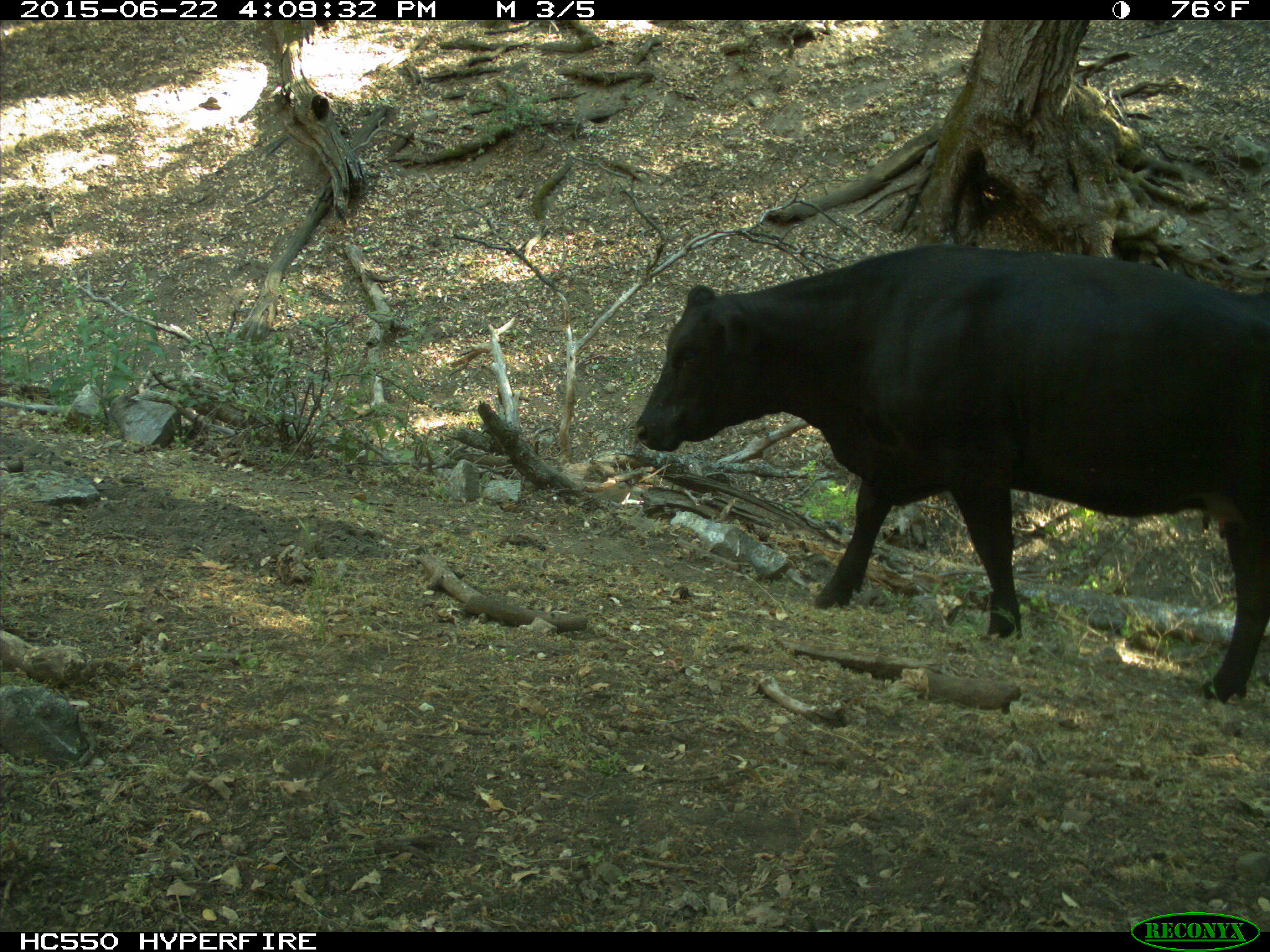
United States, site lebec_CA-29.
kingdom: Animalia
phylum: Chordata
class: Mammalia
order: Artiodactyla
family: Bovidae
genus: Bos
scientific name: Bos taurus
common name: domestic cow